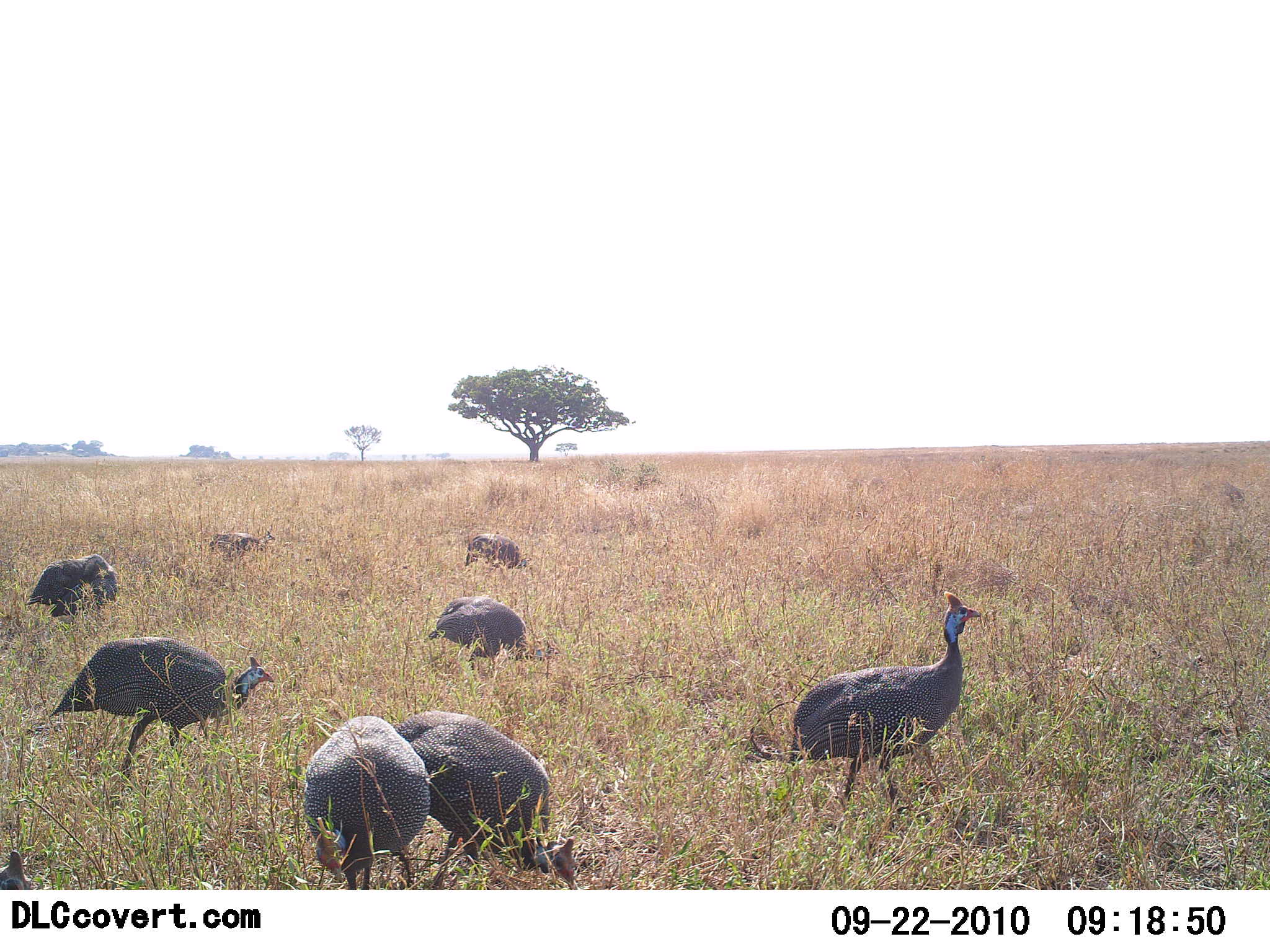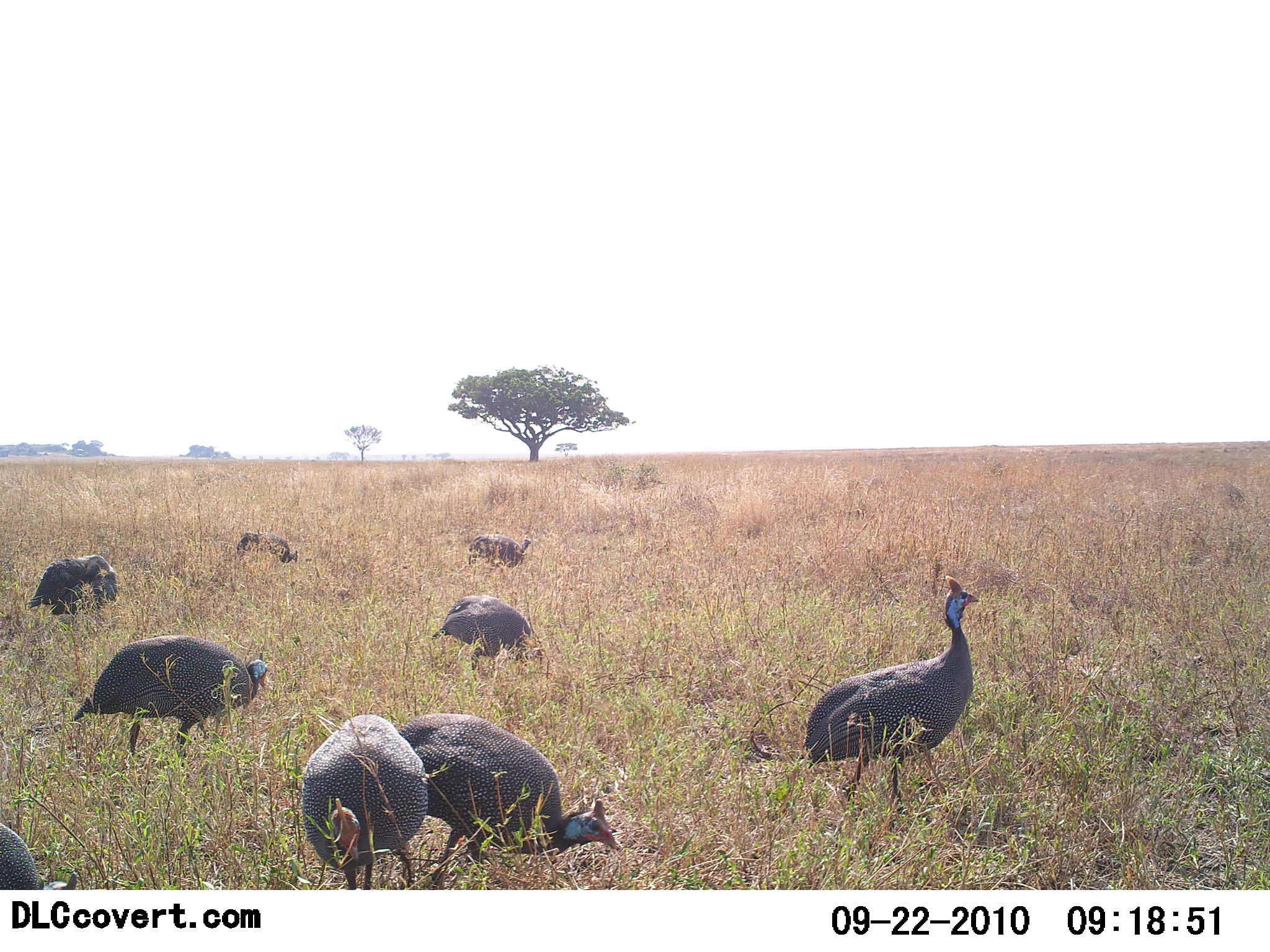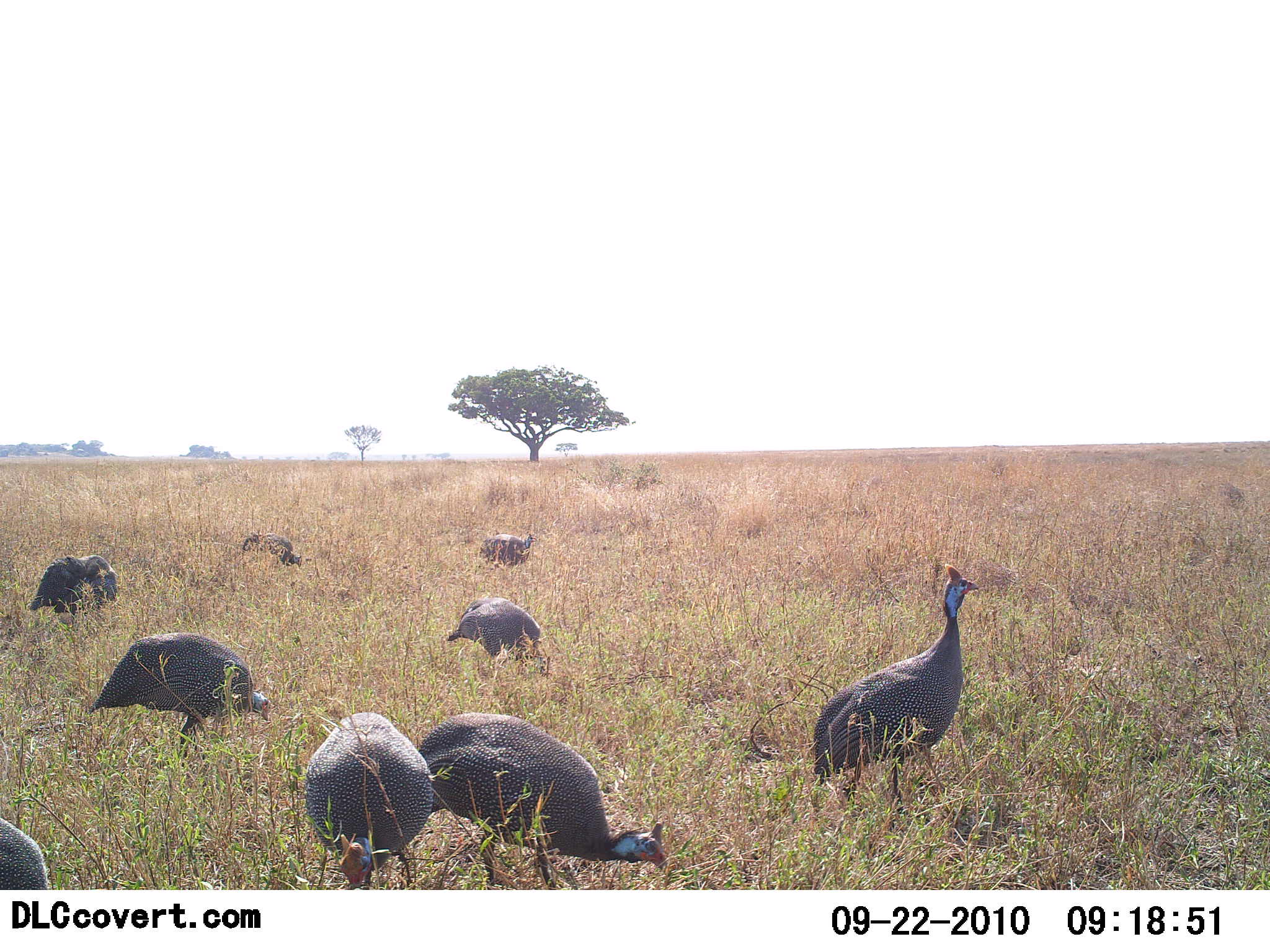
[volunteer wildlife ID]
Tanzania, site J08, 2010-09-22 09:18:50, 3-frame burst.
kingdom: Animalia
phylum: Chordata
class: Aves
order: Galliformes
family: Numididae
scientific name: Numididae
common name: guinea fowl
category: guineafowl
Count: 9.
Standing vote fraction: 35%.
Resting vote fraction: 0%.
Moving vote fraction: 35%.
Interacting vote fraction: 6%.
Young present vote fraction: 0%.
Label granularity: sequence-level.